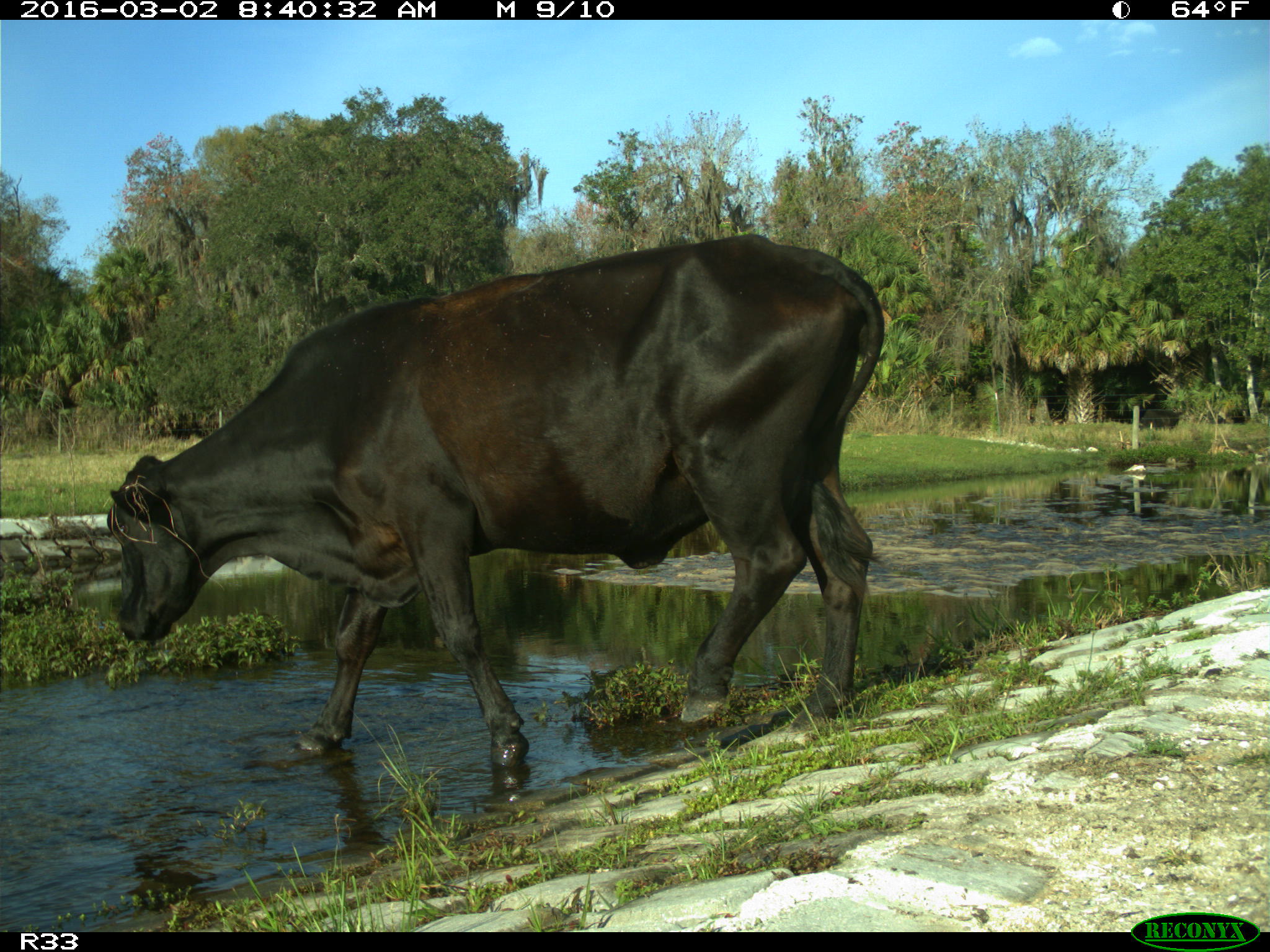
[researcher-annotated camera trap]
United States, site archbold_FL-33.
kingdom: Animalia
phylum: Chordata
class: Mammalia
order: Artiodactyla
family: Bovidae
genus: Bos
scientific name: Bos taurus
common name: domestic cow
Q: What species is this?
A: Bos taurus (domestic cow).